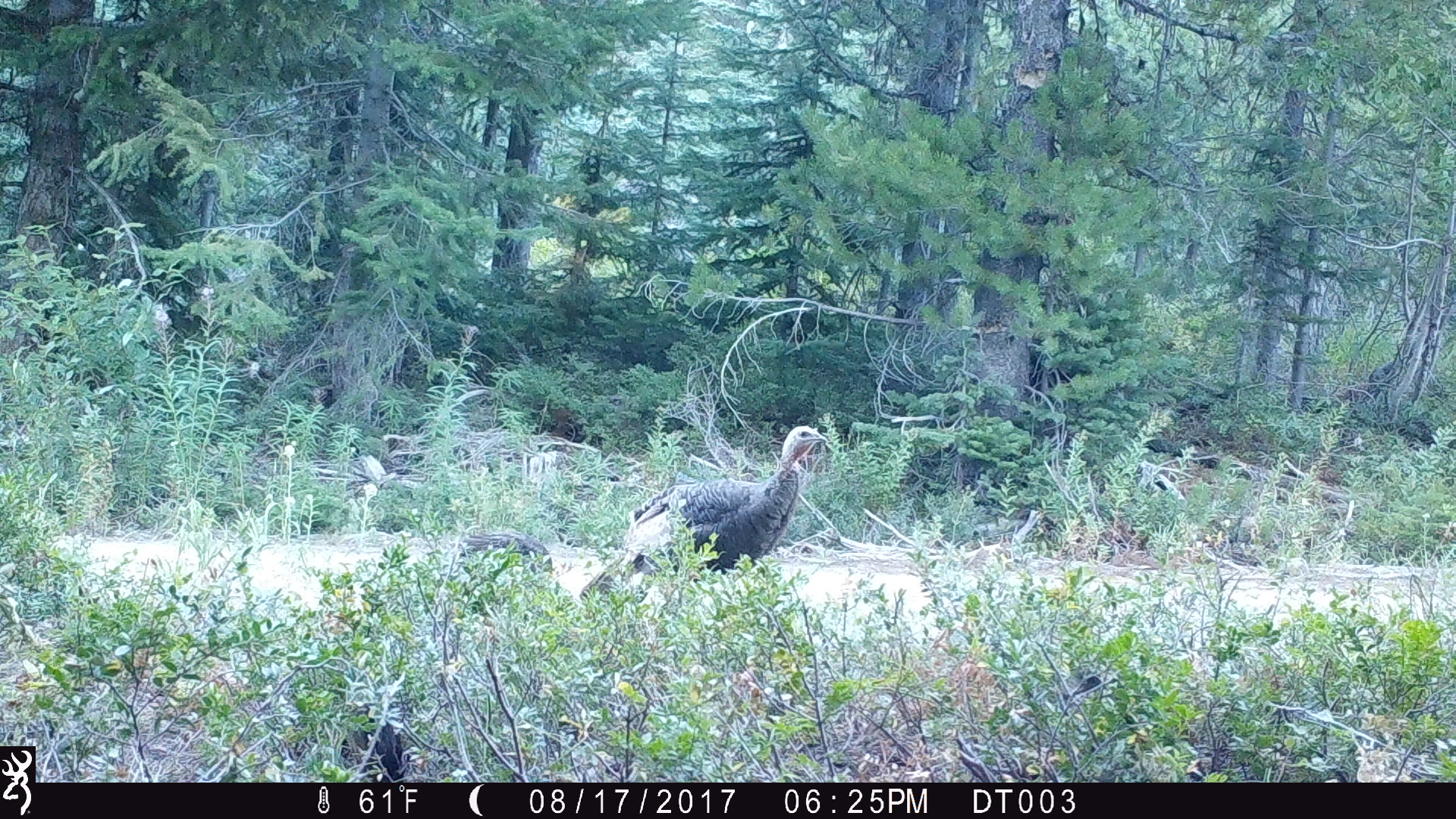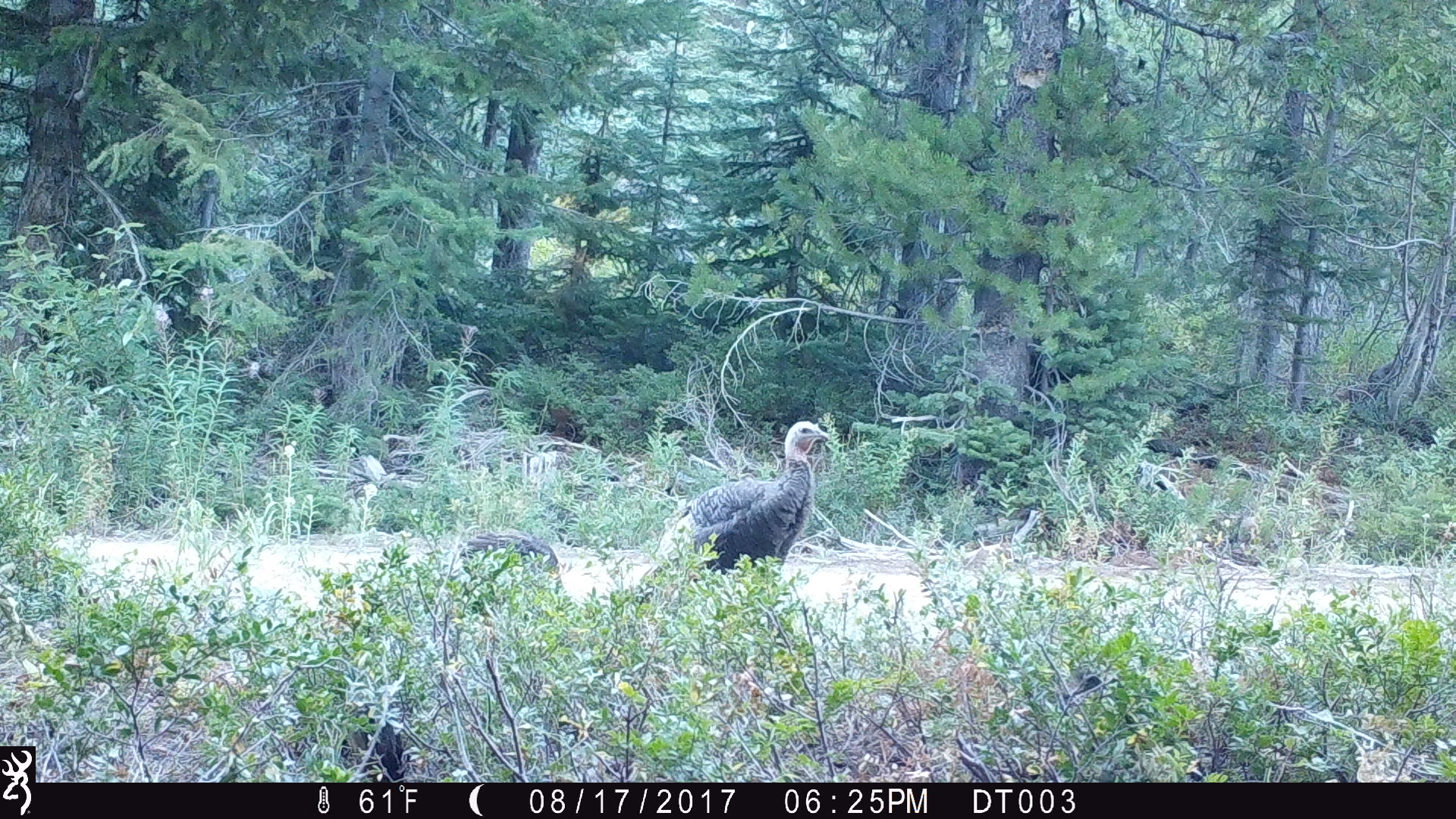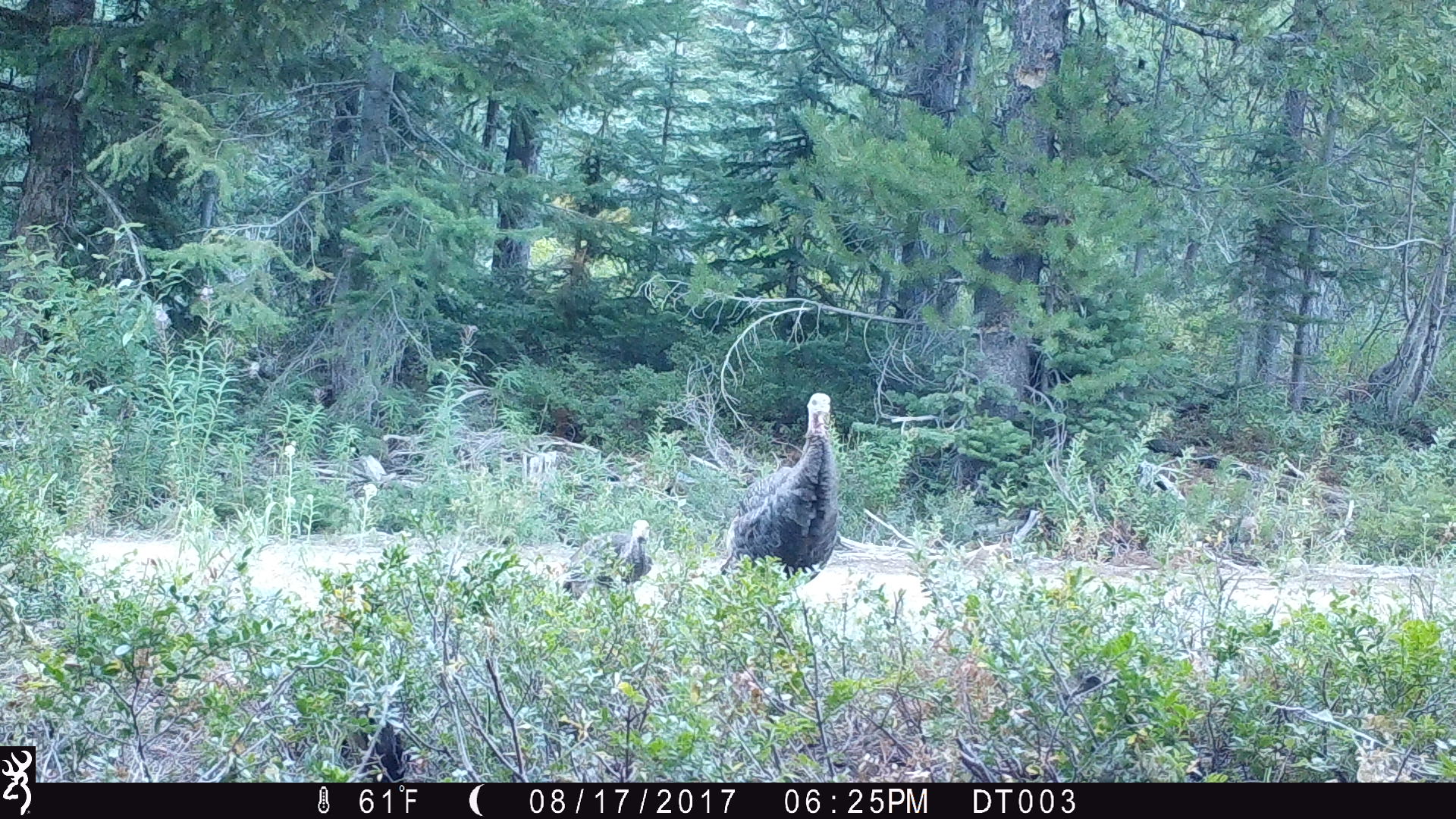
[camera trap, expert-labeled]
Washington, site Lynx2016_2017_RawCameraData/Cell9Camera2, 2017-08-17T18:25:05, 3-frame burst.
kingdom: Animalia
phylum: Chordata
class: Aves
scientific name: Aves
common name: birds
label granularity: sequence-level